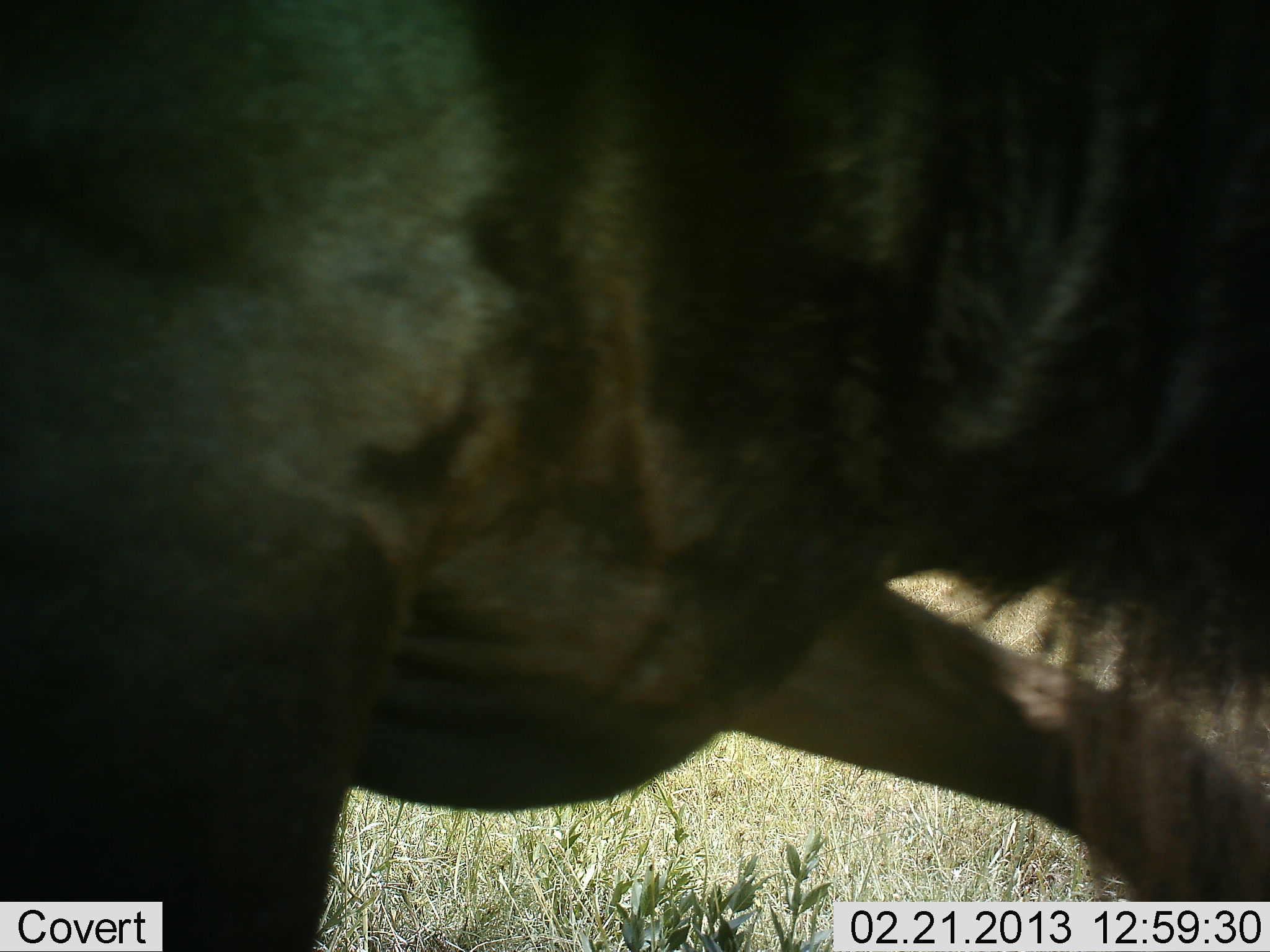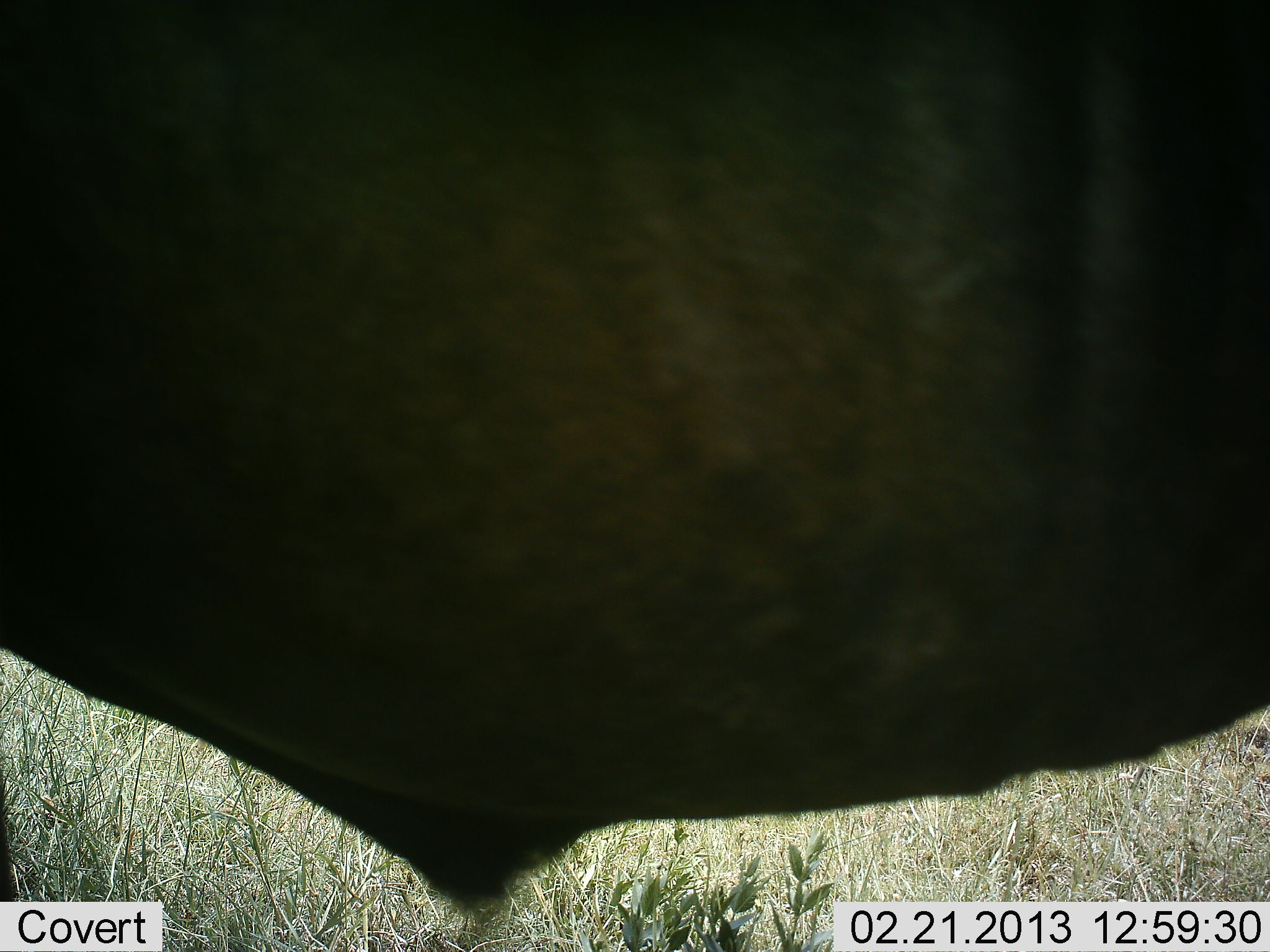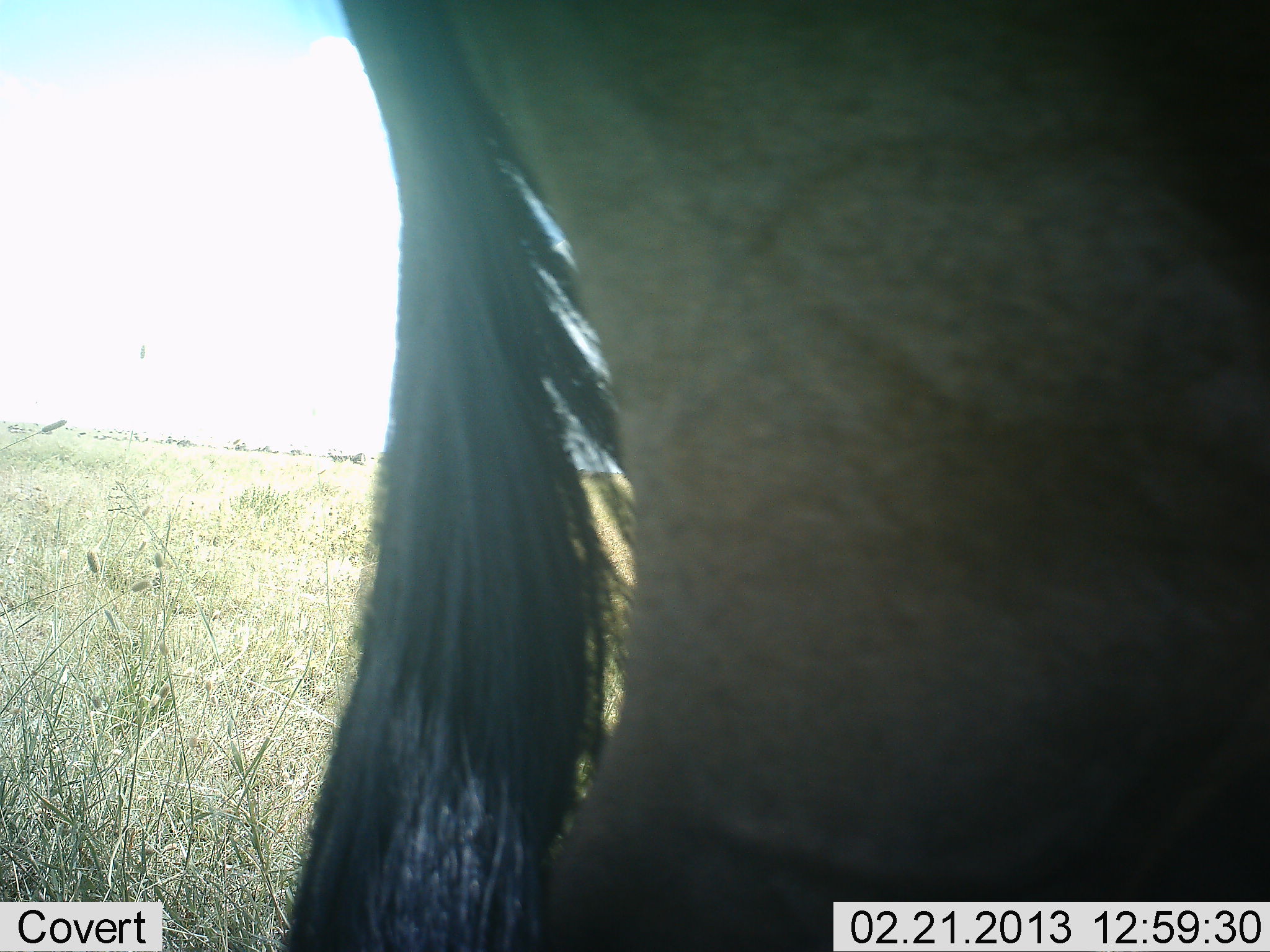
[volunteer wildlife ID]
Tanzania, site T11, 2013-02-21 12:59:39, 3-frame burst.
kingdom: Animalia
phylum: Chordata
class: Mammalia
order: Artiodactyla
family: Bovidae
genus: Connochaetes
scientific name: Connochaetes taurinus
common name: blue wildebeest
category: wildebeest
Wildebeest (blue wildebeest) (Connochaetes taurinus), count 1. Behavior (volunteer vote fractions): standing 11%, resting 0%, moving 83%, interacting 0%. Young present (vote fraction): 0%. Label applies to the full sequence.